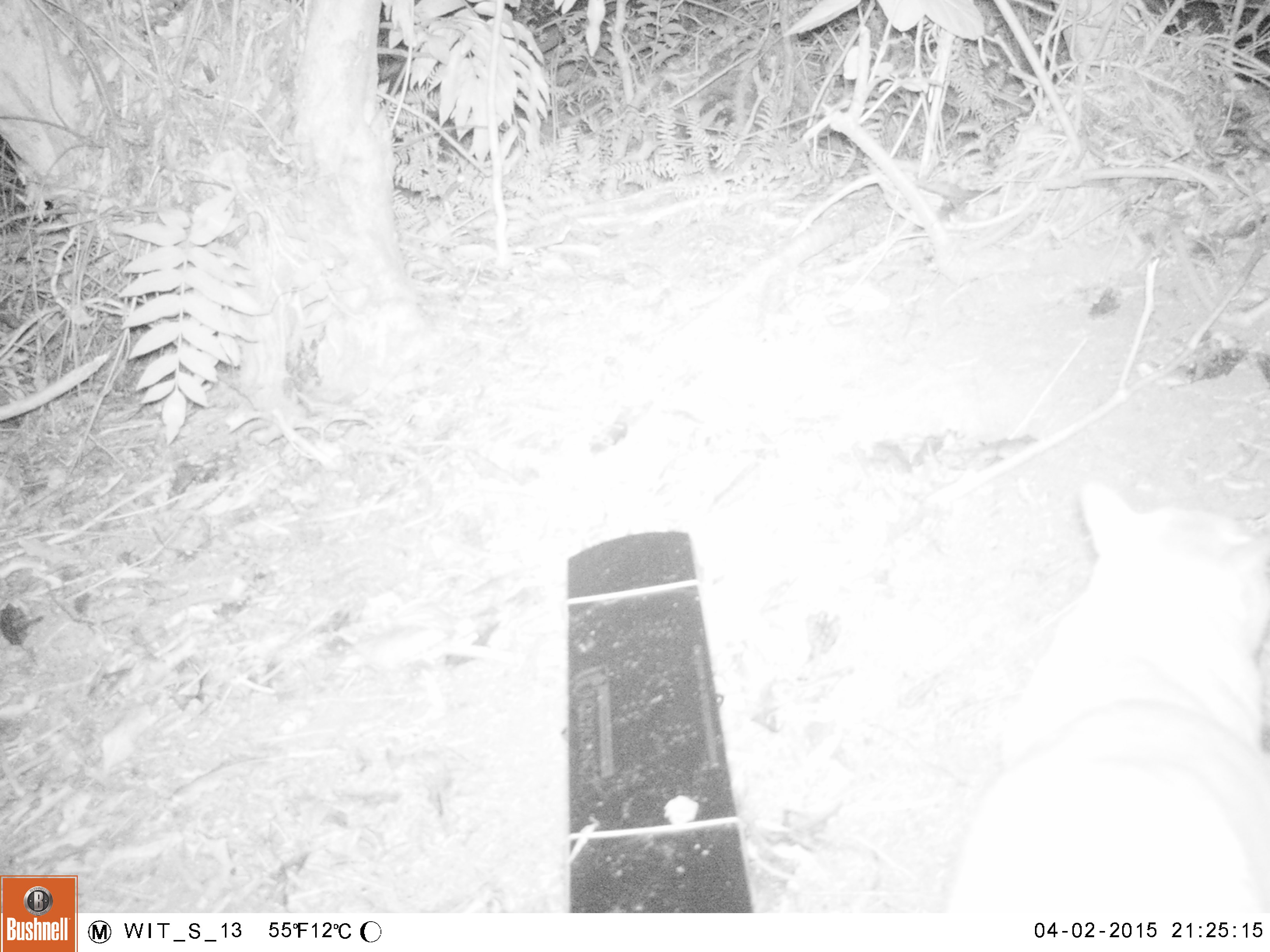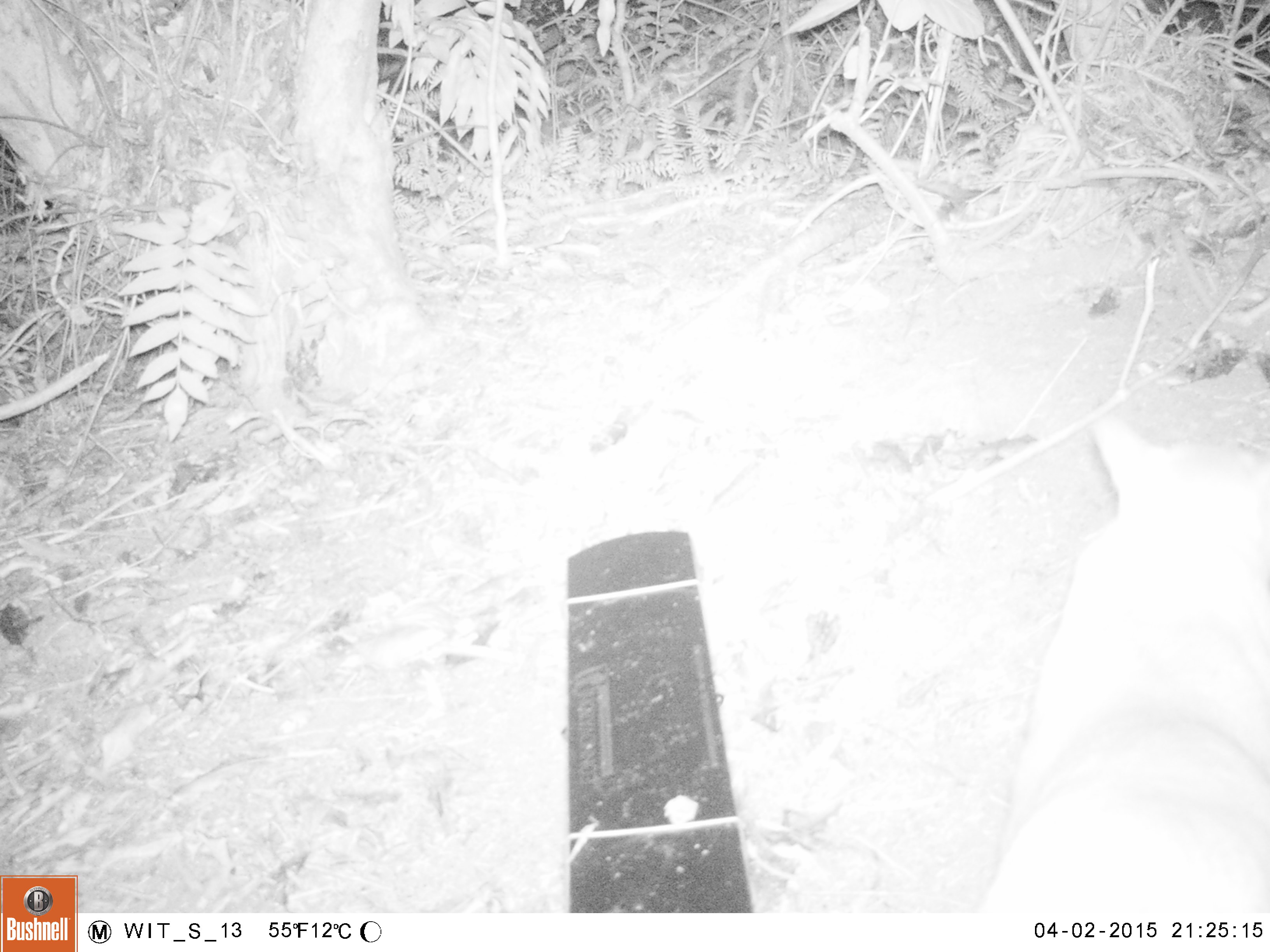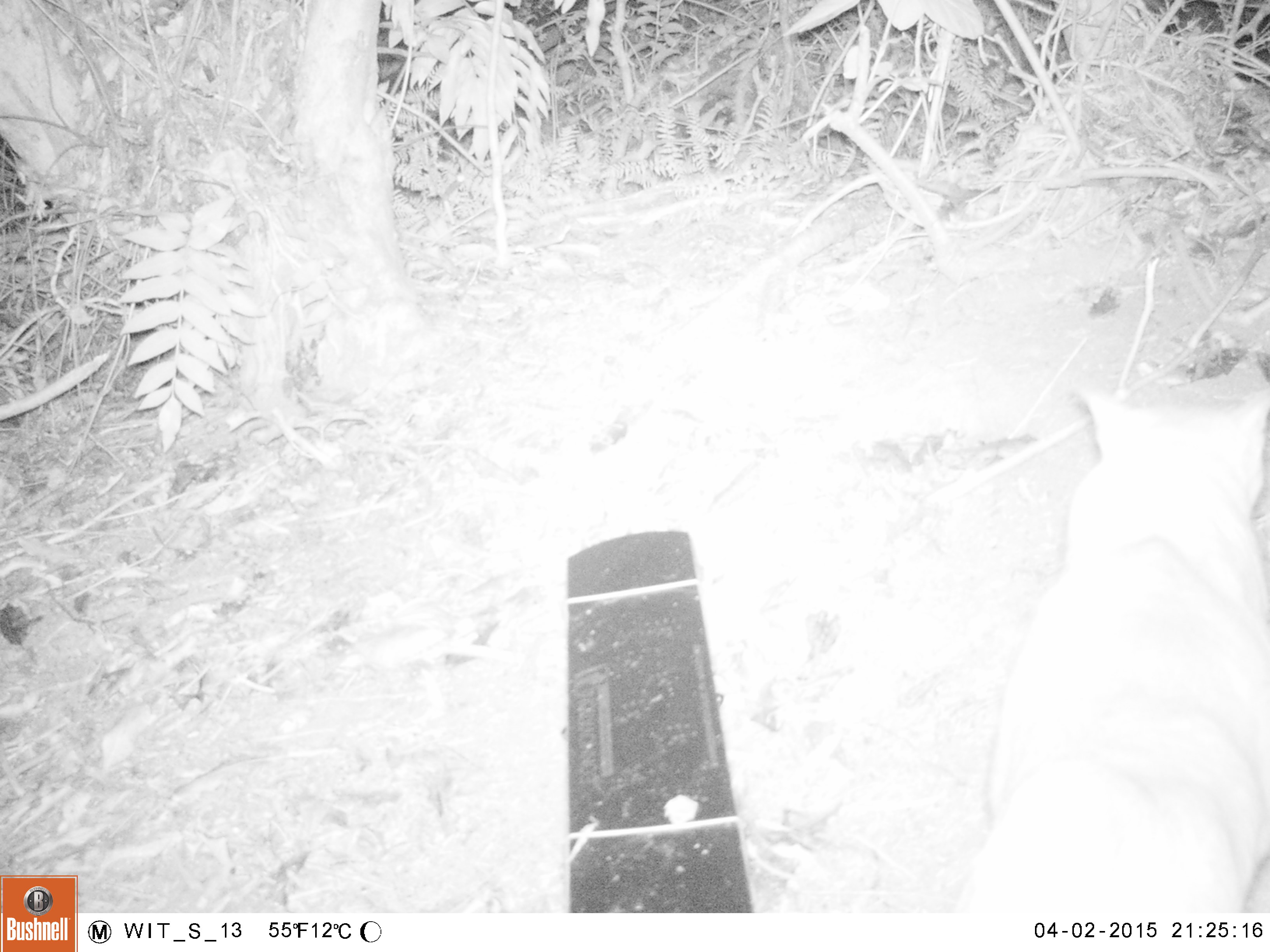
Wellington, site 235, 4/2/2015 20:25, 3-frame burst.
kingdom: Animalia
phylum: Chordata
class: Mammalia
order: Carnivora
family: Felidae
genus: Felis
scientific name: Felis catus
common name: cat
Cat (Felis catus).